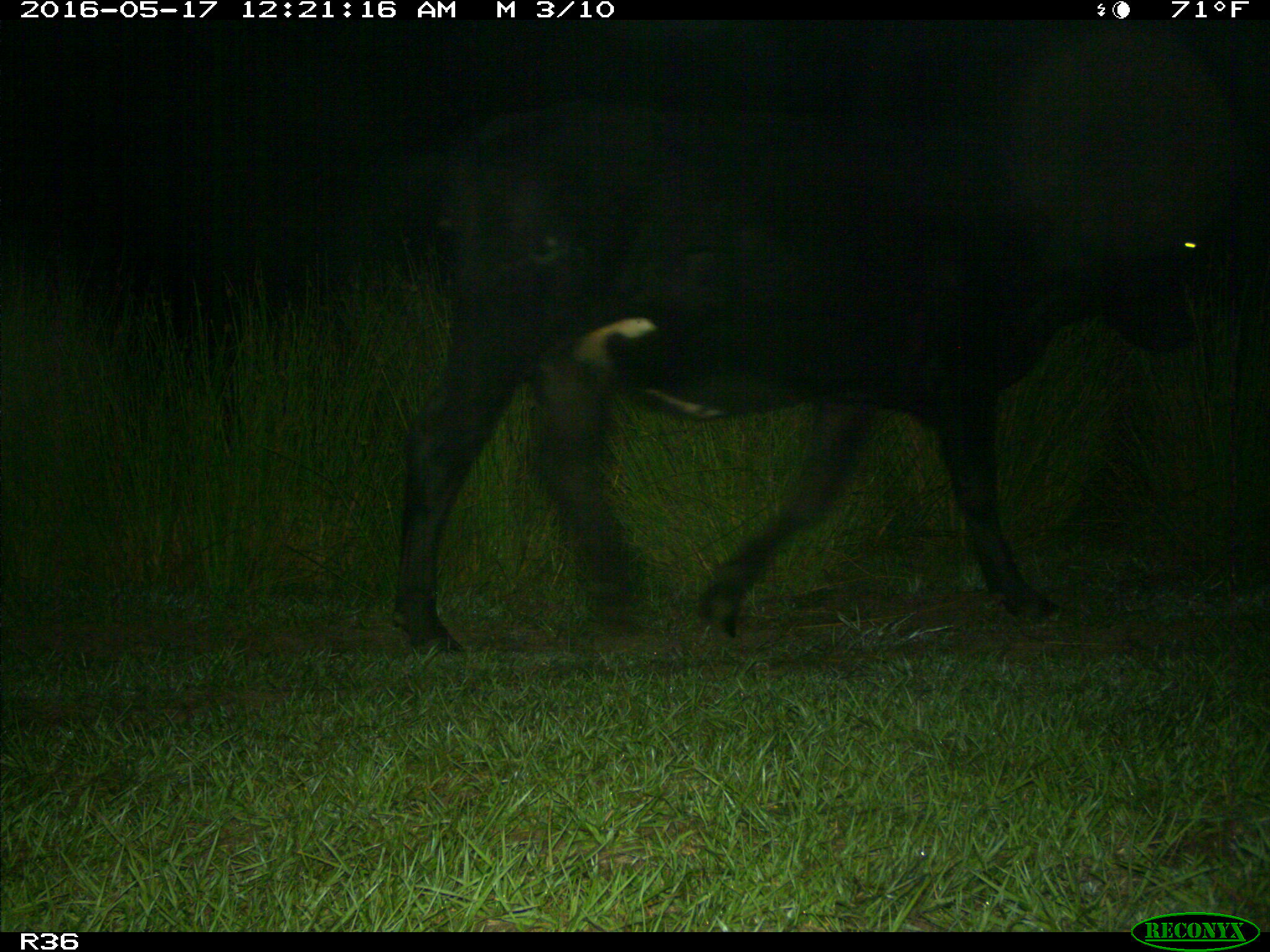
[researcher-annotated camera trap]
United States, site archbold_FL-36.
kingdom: Animalia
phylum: Chordata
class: Mammalia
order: Artiodactyla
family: Bovidae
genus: Bos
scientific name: Bos taurus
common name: domestic cow